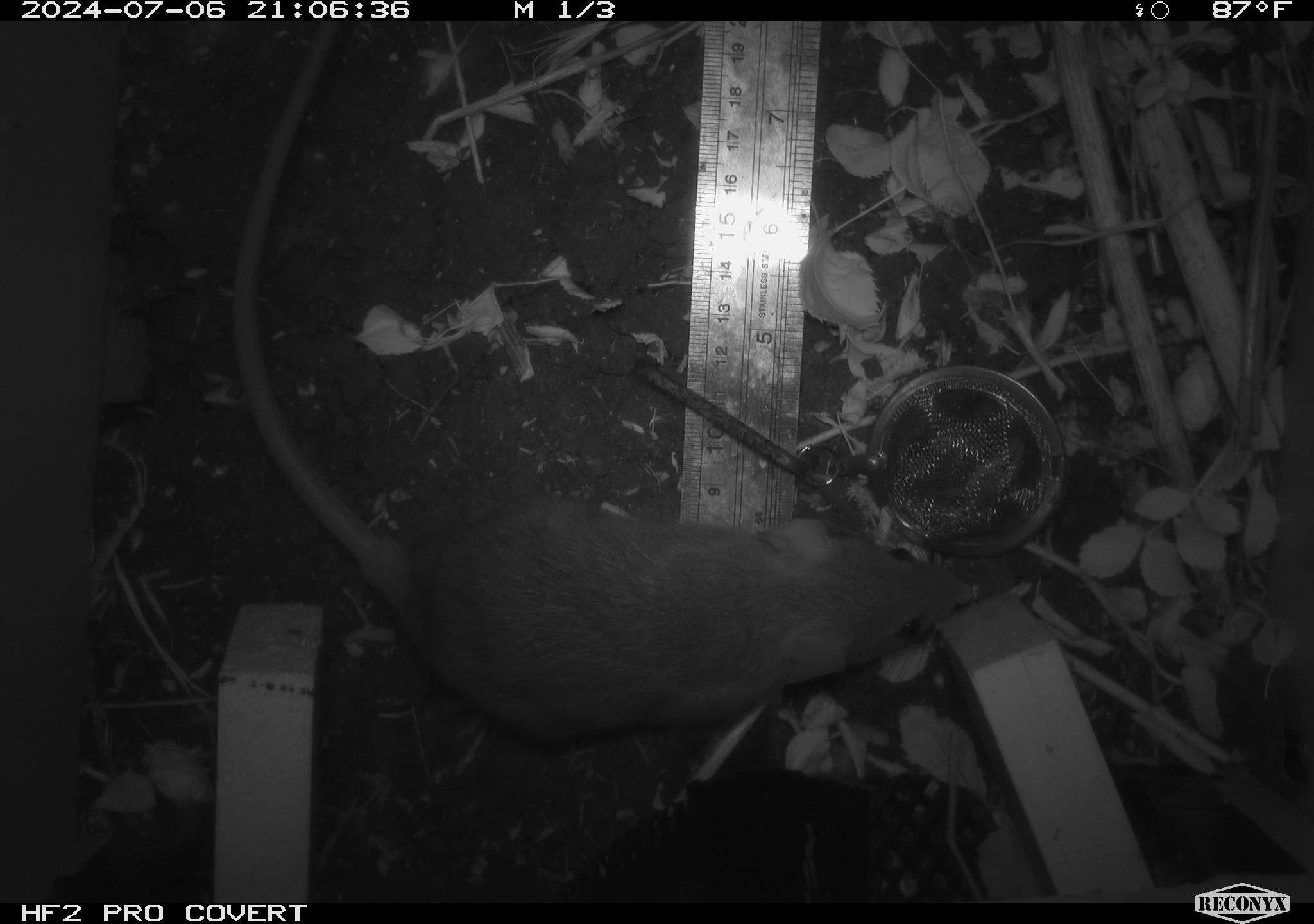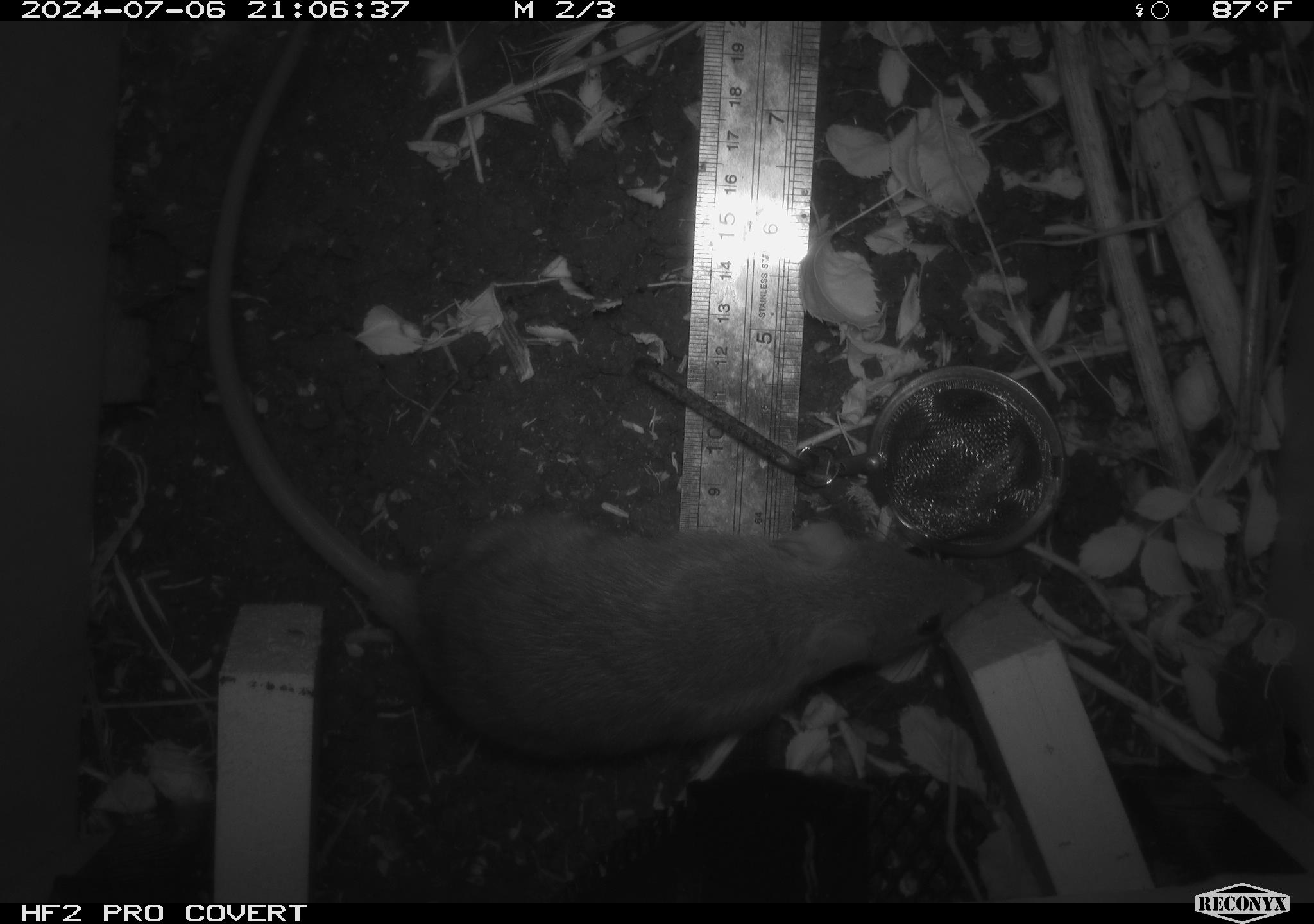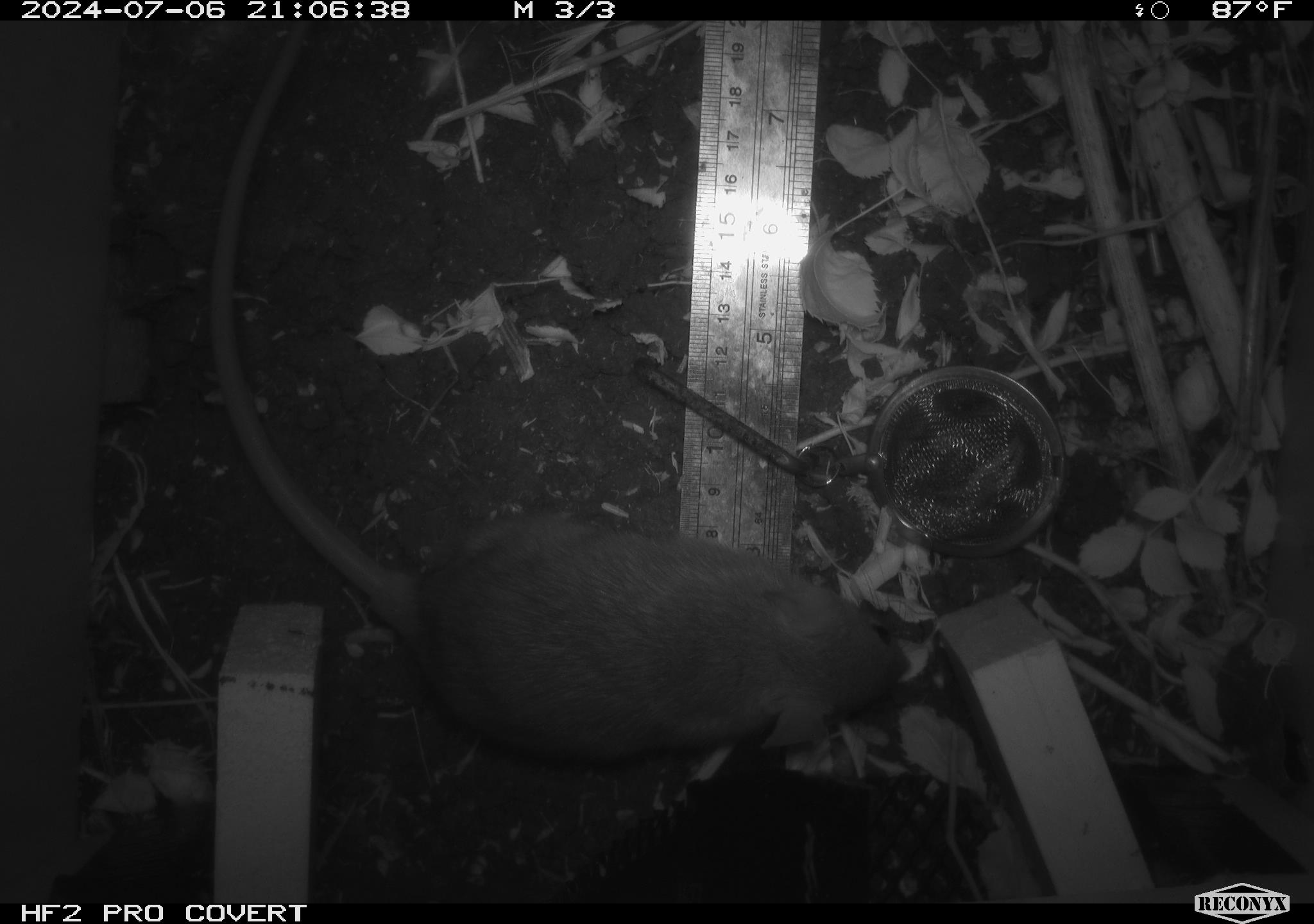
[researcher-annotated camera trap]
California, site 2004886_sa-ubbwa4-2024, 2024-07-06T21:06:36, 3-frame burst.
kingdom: Animalia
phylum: Chordata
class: Mammalia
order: Rodentia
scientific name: Rodentia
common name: woodrat or rat or mouse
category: woodrat or rat or mouse species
Woodrat or rat or mouse species (woodrat or rat or mouse) (Rodentia).